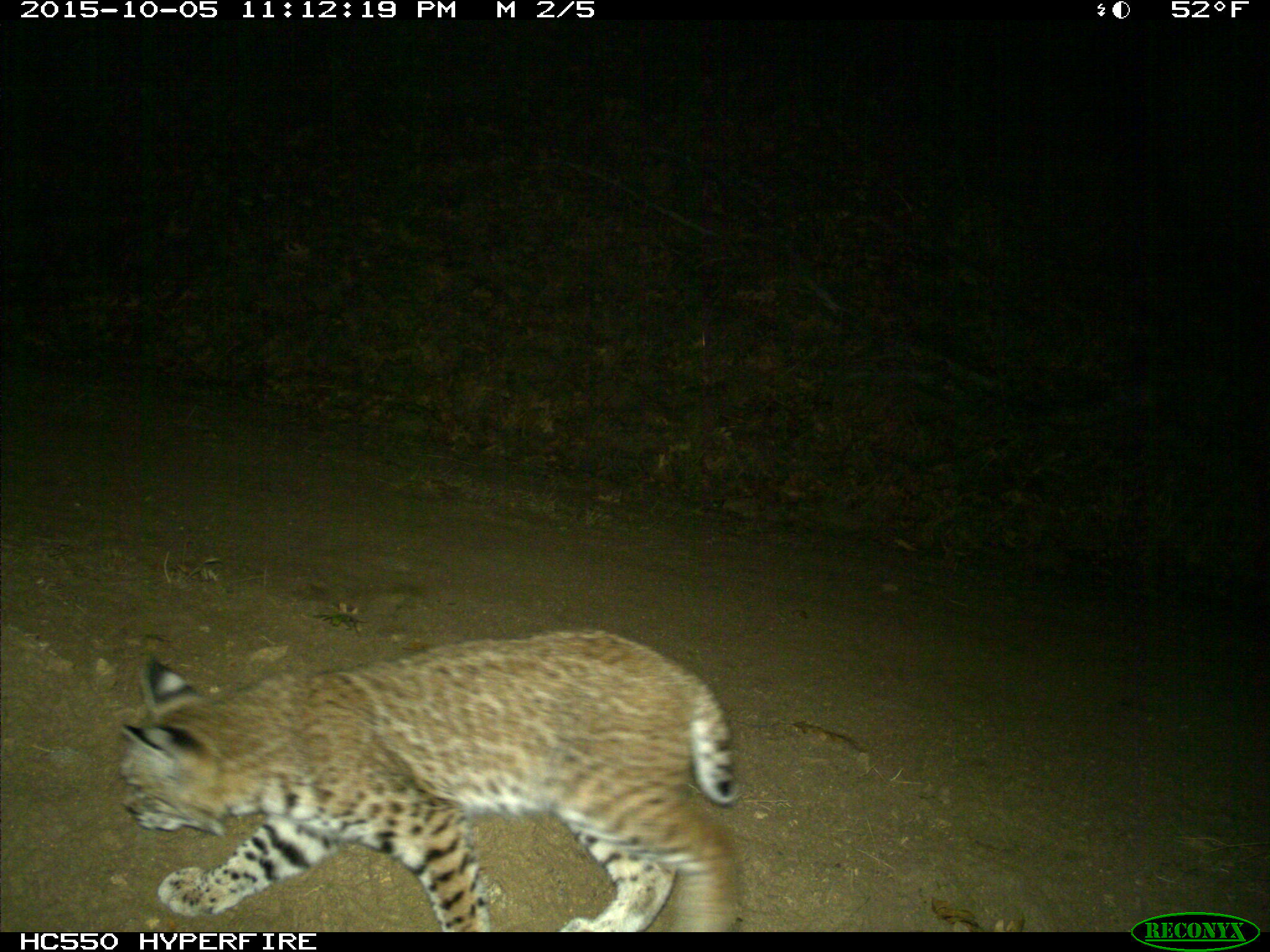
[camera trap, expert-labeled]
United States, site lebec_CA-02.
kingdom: Animalia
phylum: Chordata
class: Mammalia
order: Carnivora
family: Felidae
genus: Lynx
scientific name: Lynx rufus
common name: bobcat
Lynx rufus (bobcat).